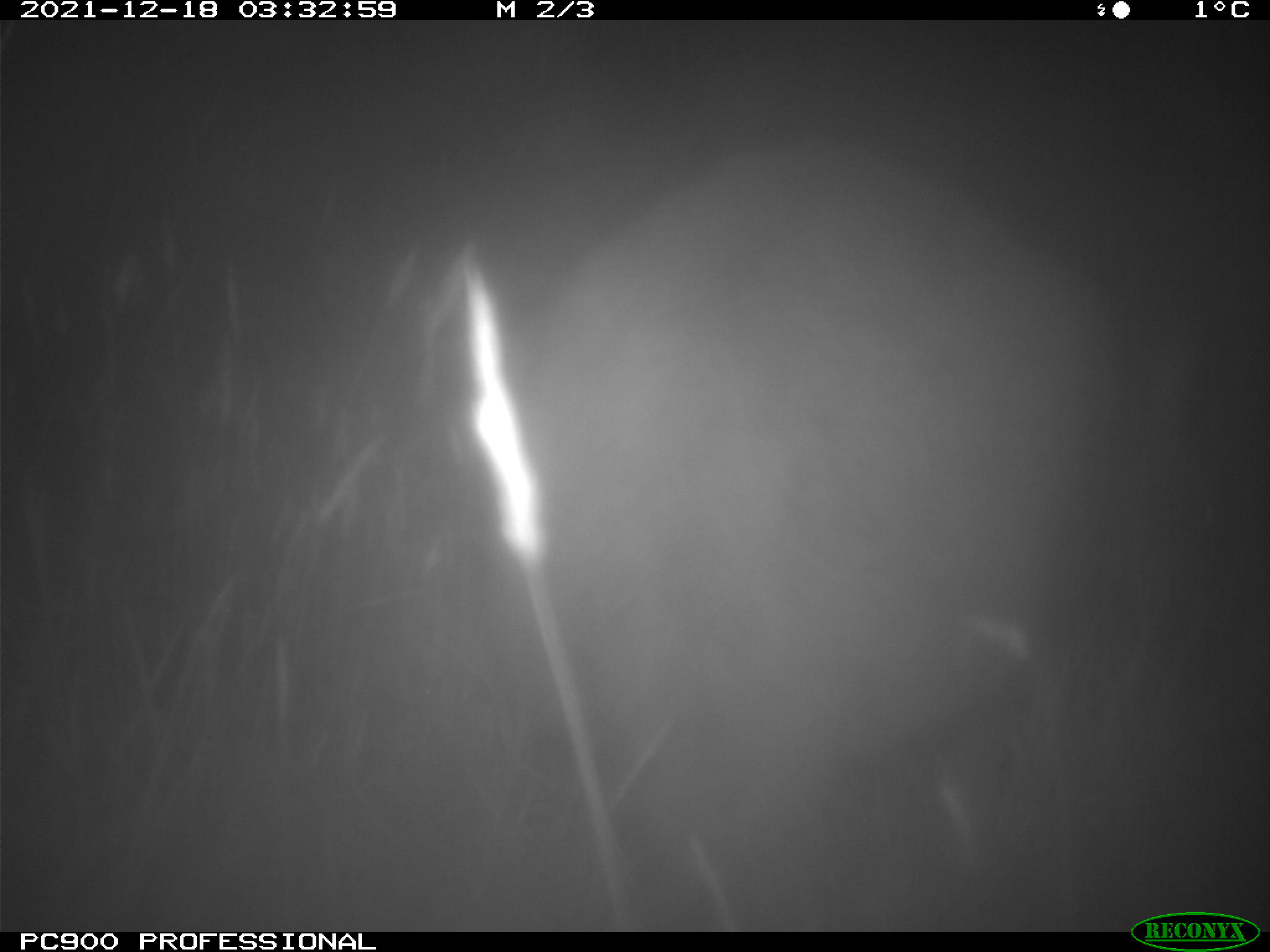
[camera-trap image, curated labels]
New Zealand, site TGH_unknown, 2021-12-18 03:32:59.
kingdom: Animalia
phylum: Chordata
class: Mammalia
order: Diprotodontia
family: Macropodidae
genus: Notamacropus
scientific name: Notamacropus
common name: wallaby